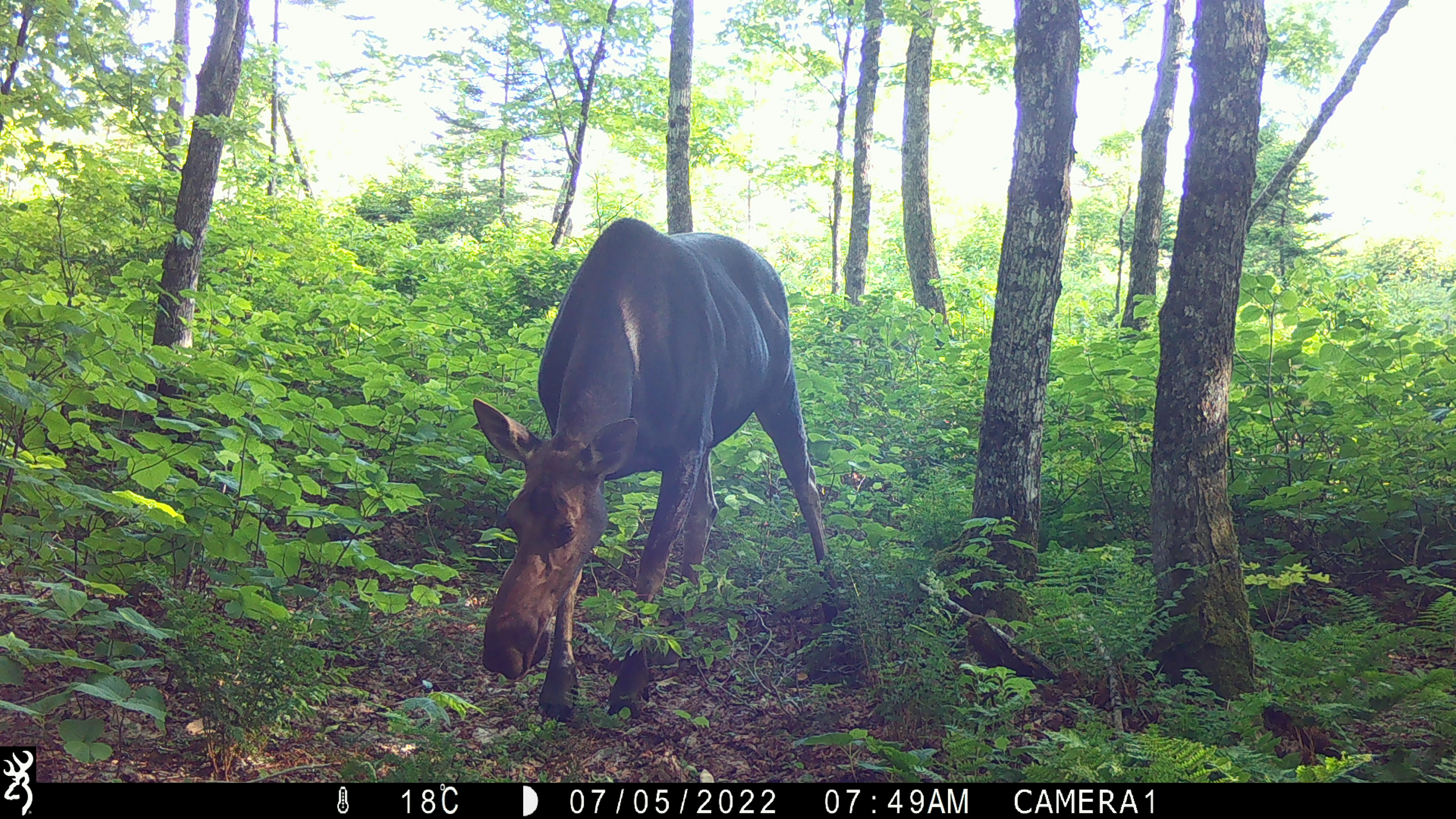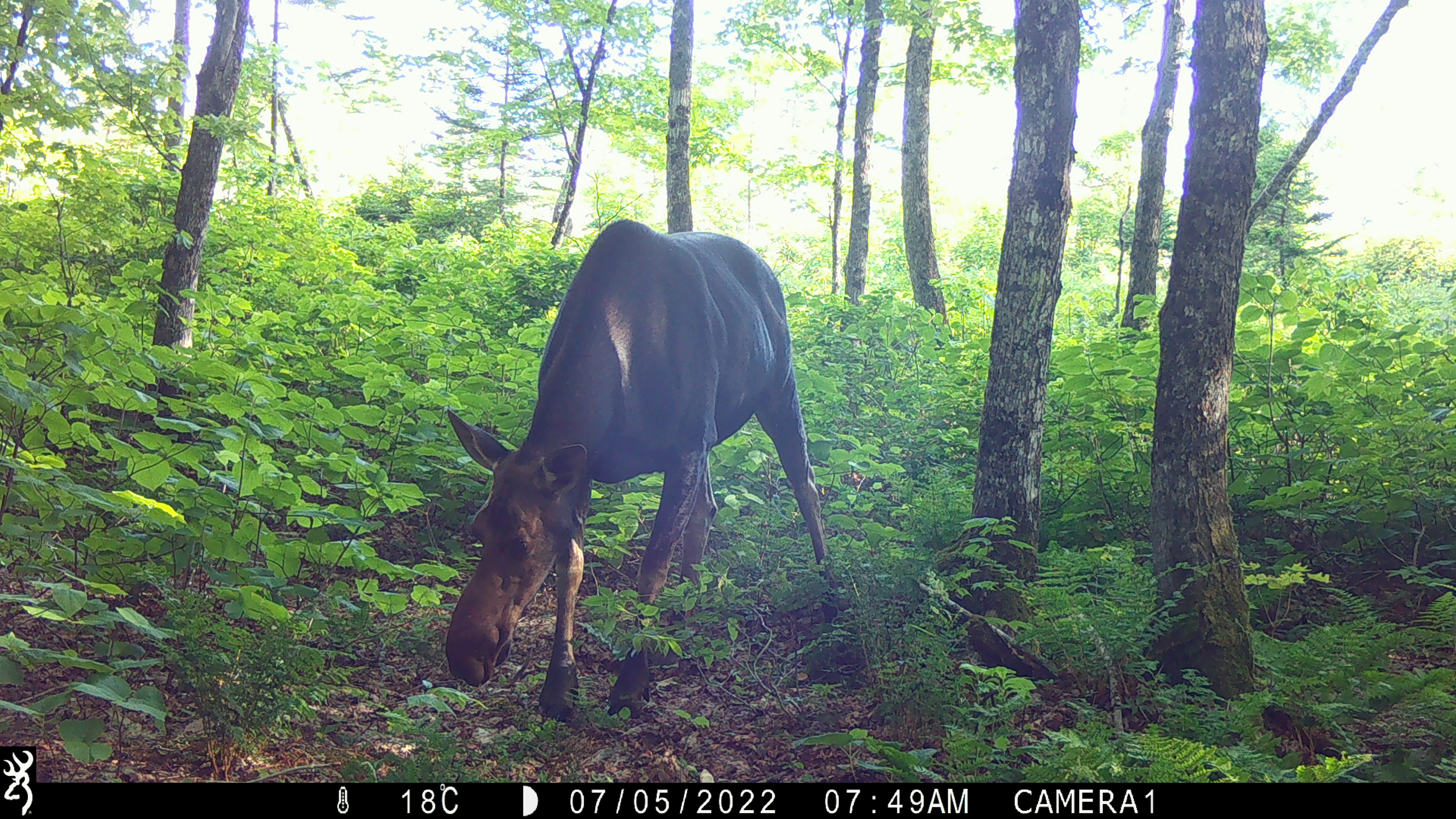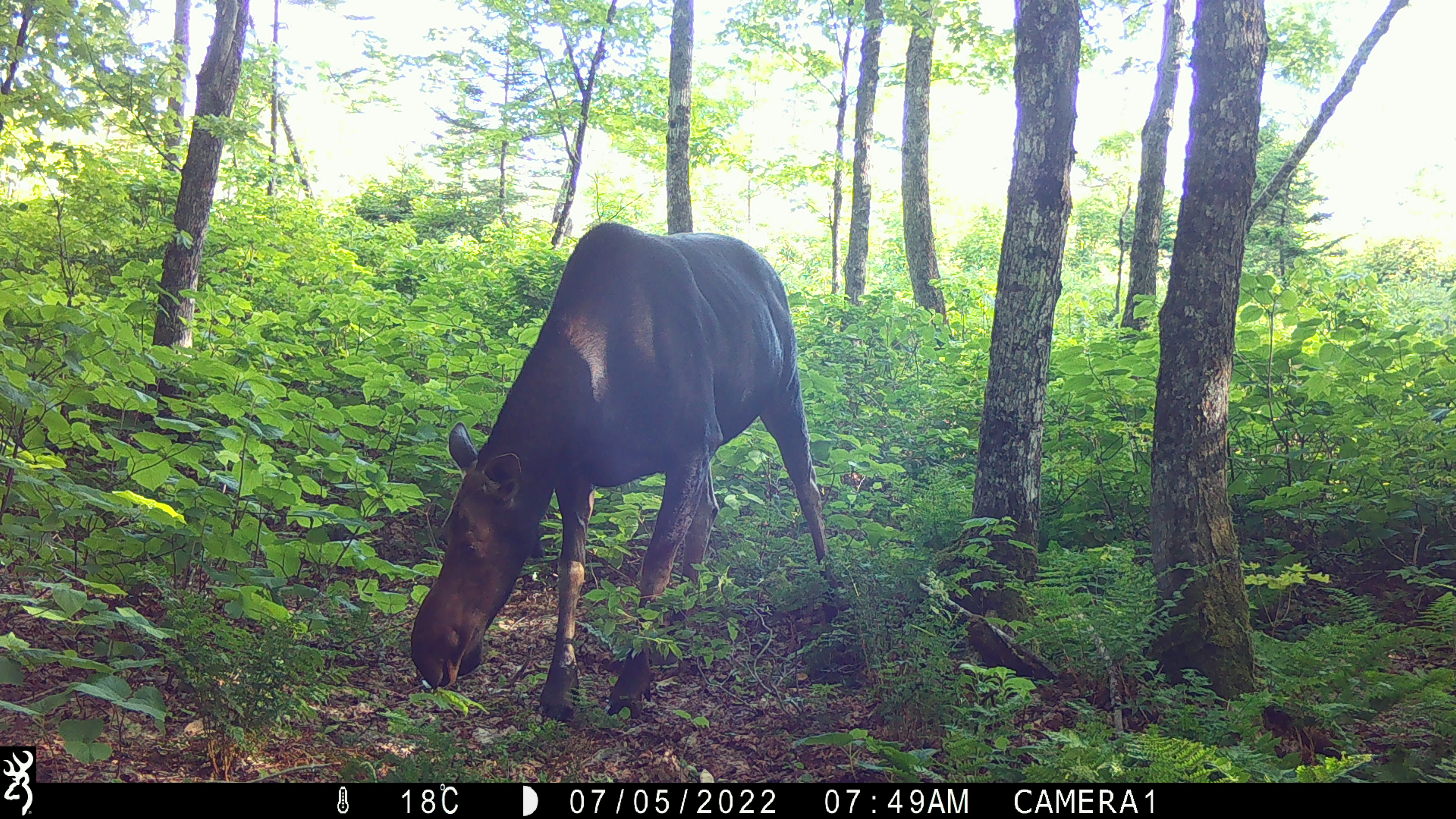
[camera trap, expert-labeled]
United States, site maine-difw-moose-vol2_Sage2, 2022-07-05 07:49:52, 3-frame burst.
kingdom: Animalia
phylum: Chordata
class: Mammalia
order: Artiodactyla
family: Cervidae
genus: Alces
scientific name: Alces alces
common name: moose